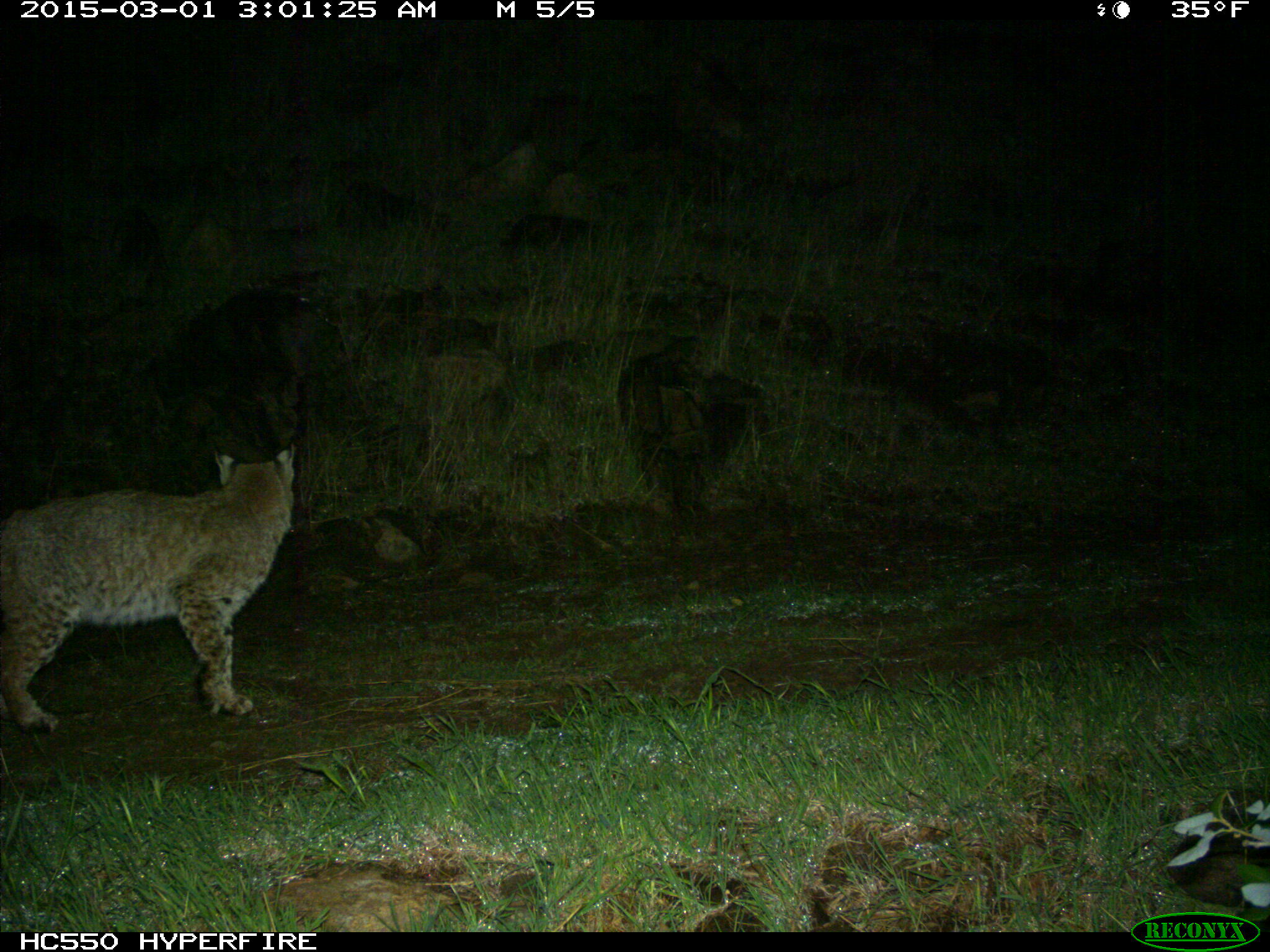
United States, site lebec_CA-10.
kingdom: Animalia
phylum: Chordata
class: Mammalia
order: Carnivora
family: Felidae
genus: Lynx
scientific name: Lynx rufus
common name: bobcat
Lynx rufus (bobcat).